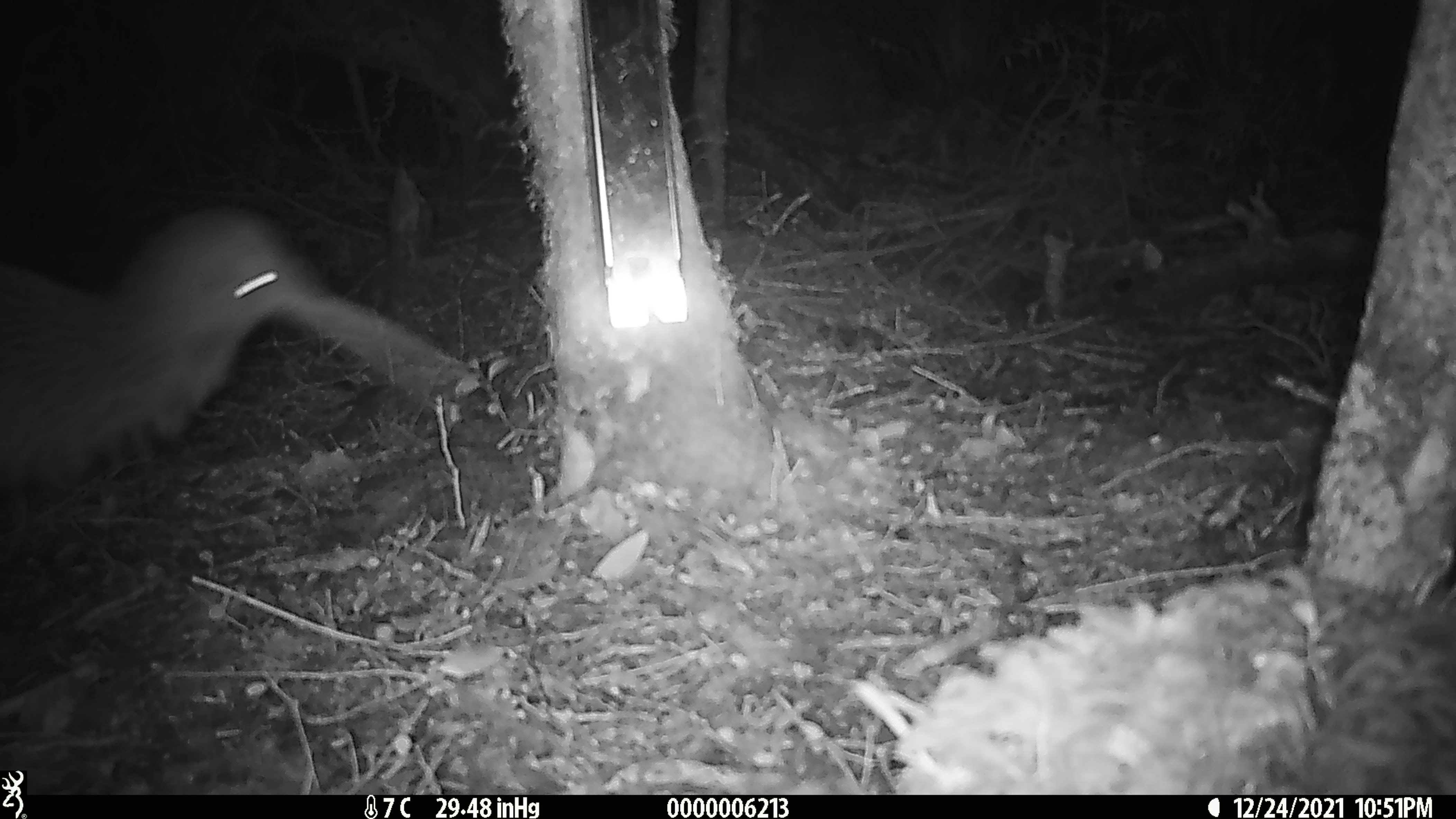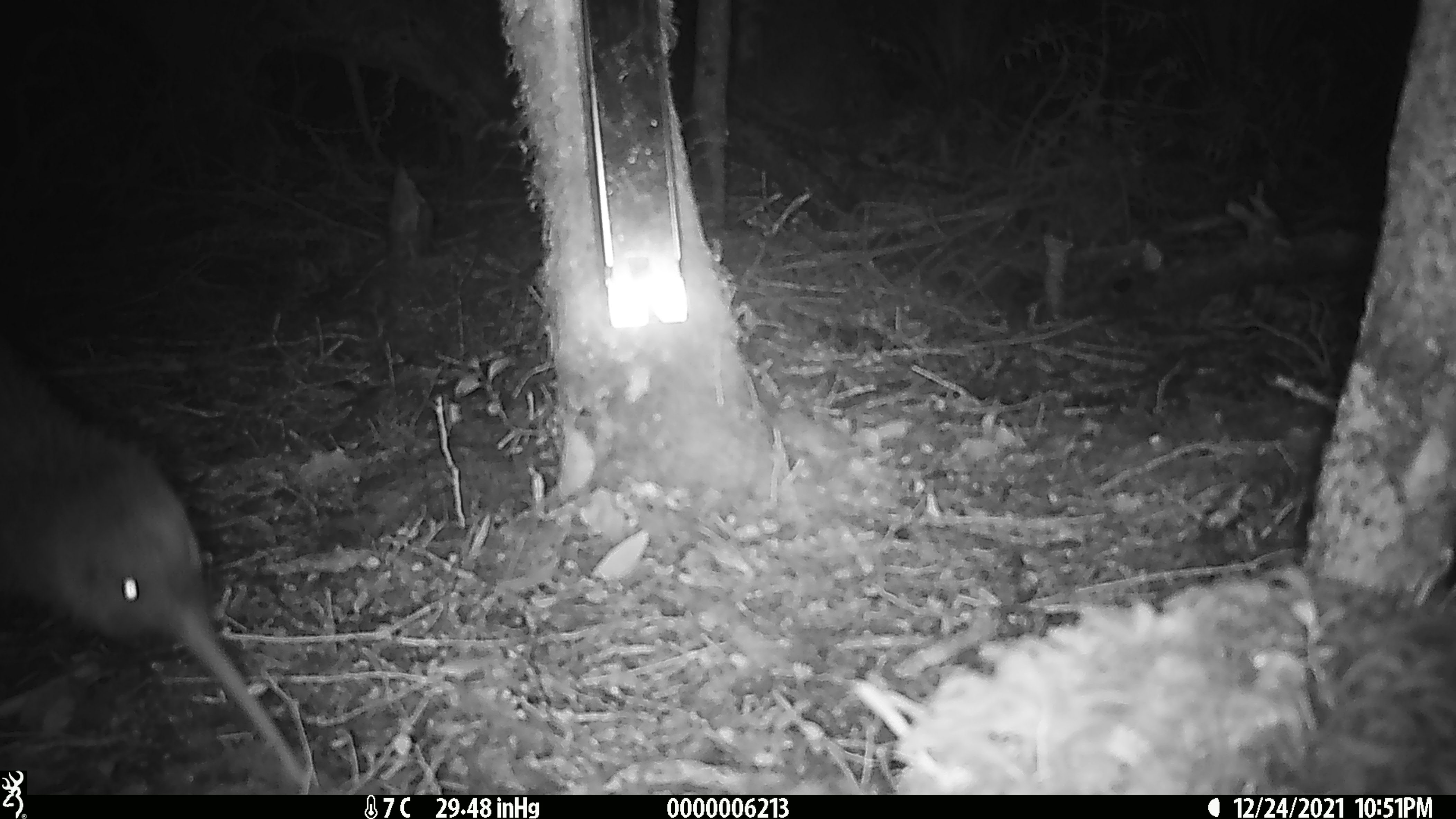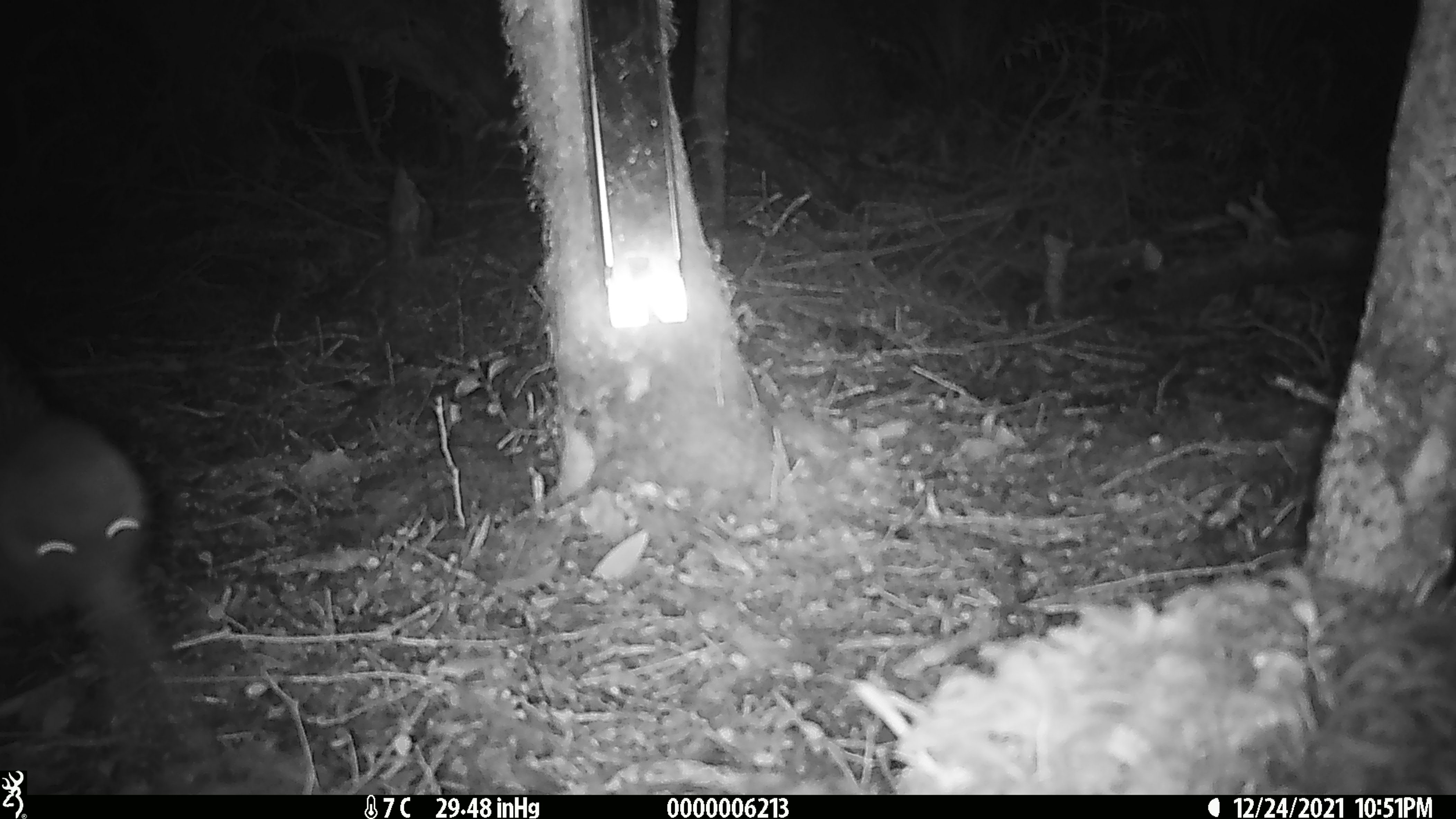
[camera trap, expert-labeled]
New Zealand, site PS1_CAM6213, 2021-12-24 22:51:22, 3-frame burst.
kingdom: Animalia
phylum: Chordata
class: Aves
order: Apterygiformes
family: Apterygidae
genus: Apteryx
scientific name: Apteryx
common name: kiwi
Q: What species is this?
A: Kiwi (Apteryx).